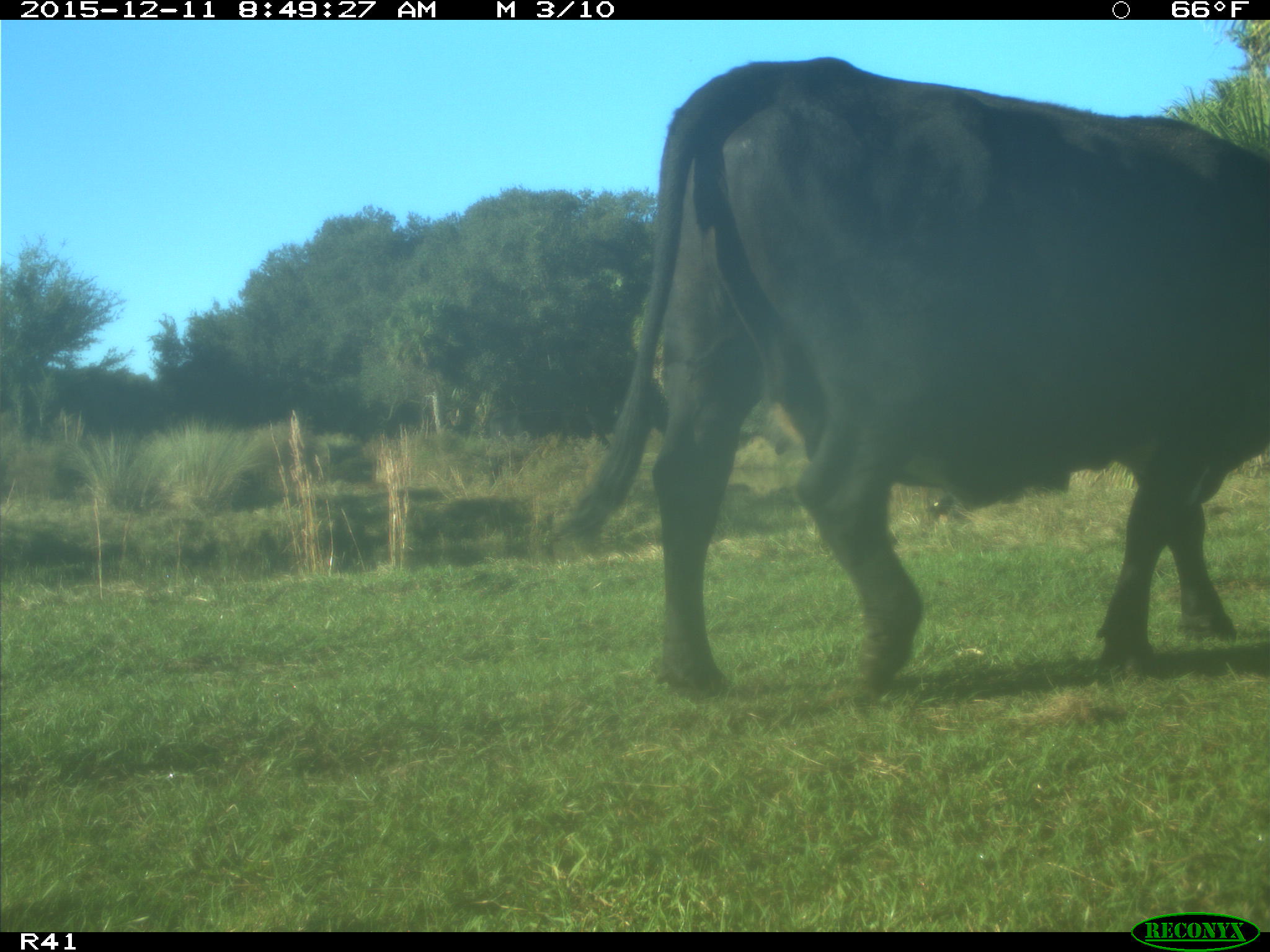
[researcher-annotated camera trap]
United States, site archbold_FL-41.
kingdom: Animalia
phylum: Chordata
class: Mammalia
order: Artiodactyla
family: Bovidae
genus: Bos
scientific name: Bos taurus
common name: domestic cow